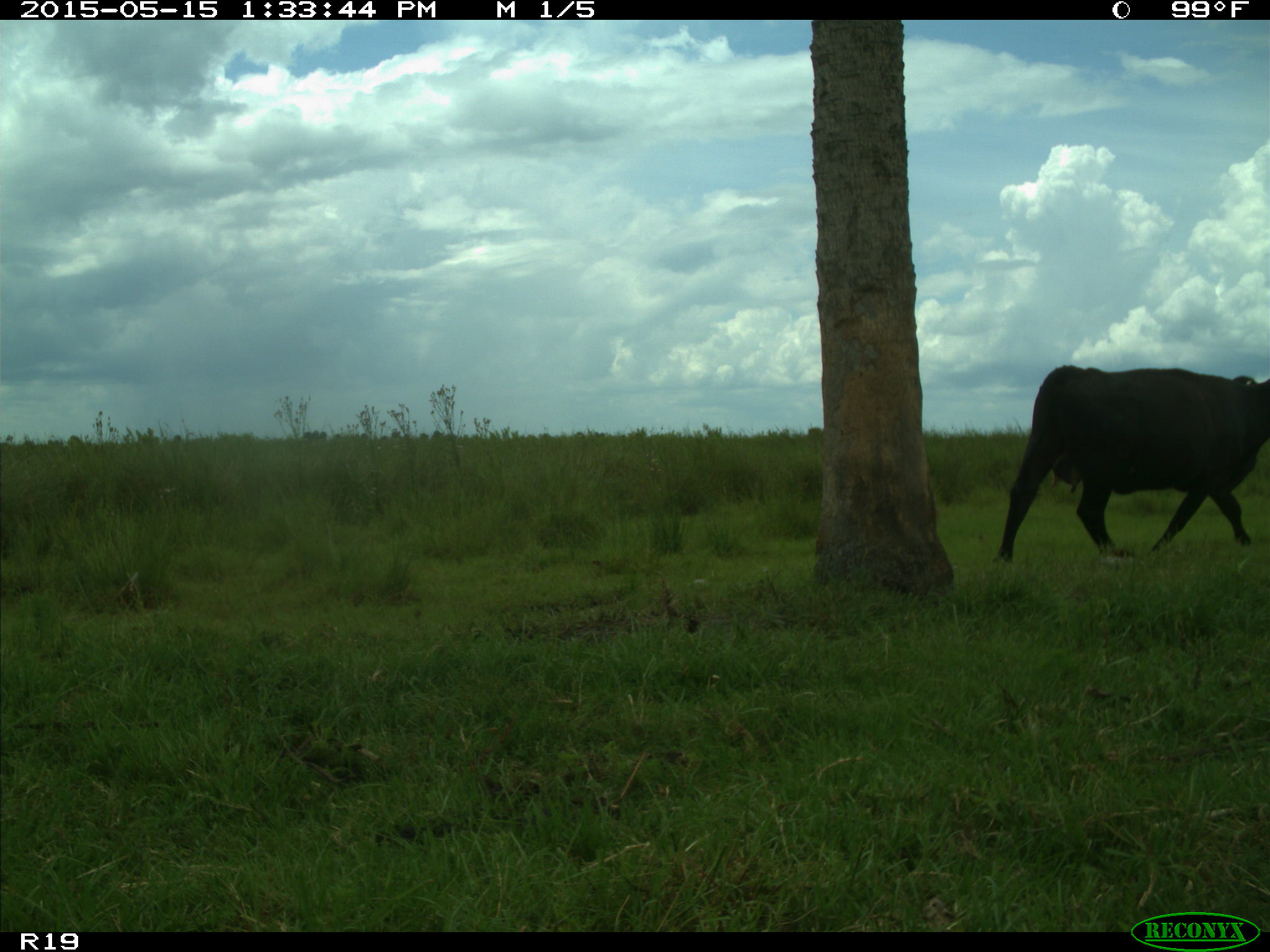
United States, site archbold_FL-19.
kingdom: Animalia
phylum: Chordata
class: Mammalia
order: Artiodactyla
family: Bovidae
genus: Bos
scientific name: Bos taurus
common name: domestic cow